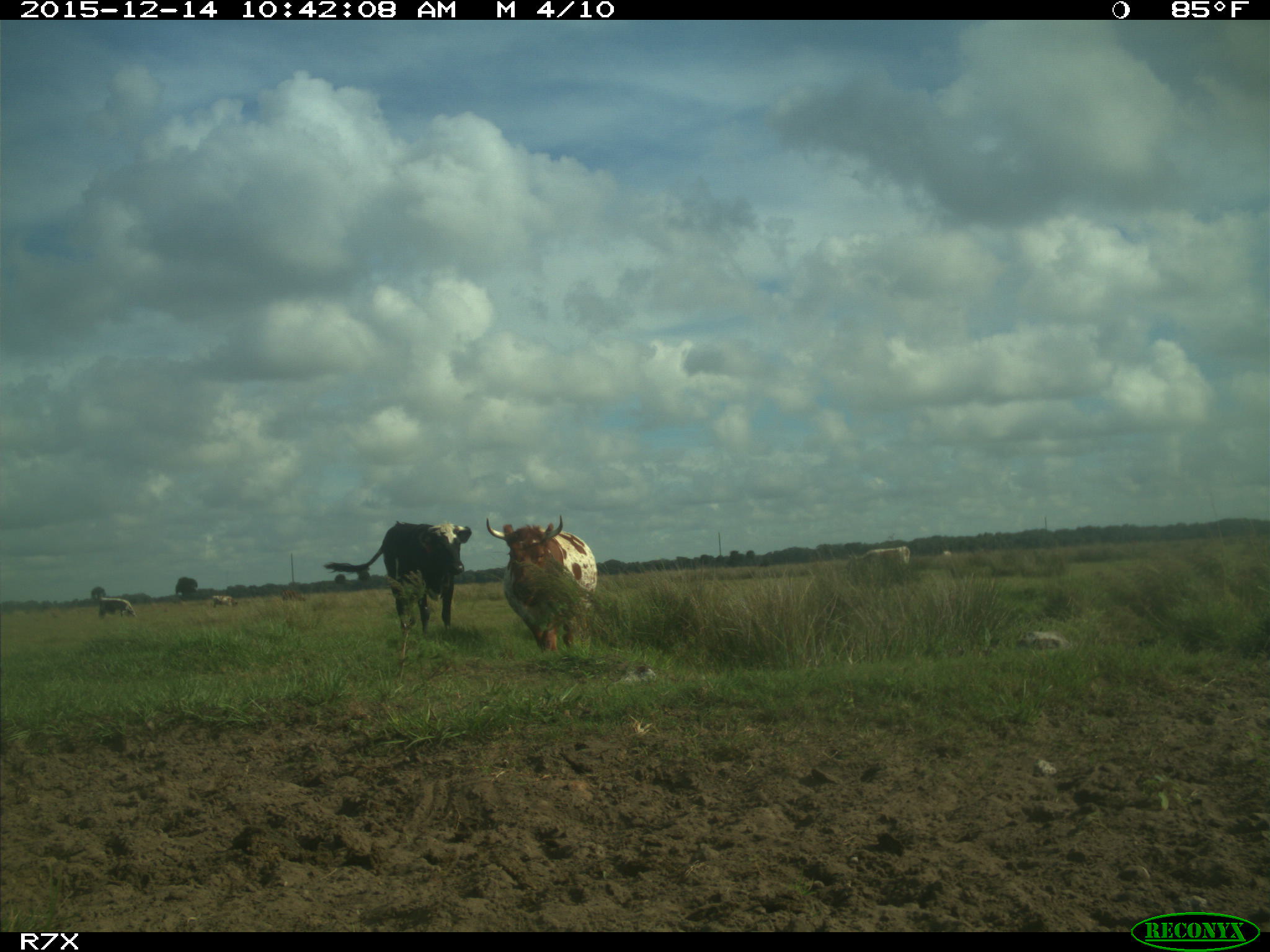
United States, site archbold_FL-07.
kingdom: Animalia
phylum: Chordata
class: Mammalia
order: Artiodactyla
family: Bovidae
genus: Bos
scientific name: Bos taurus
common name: domestic cow